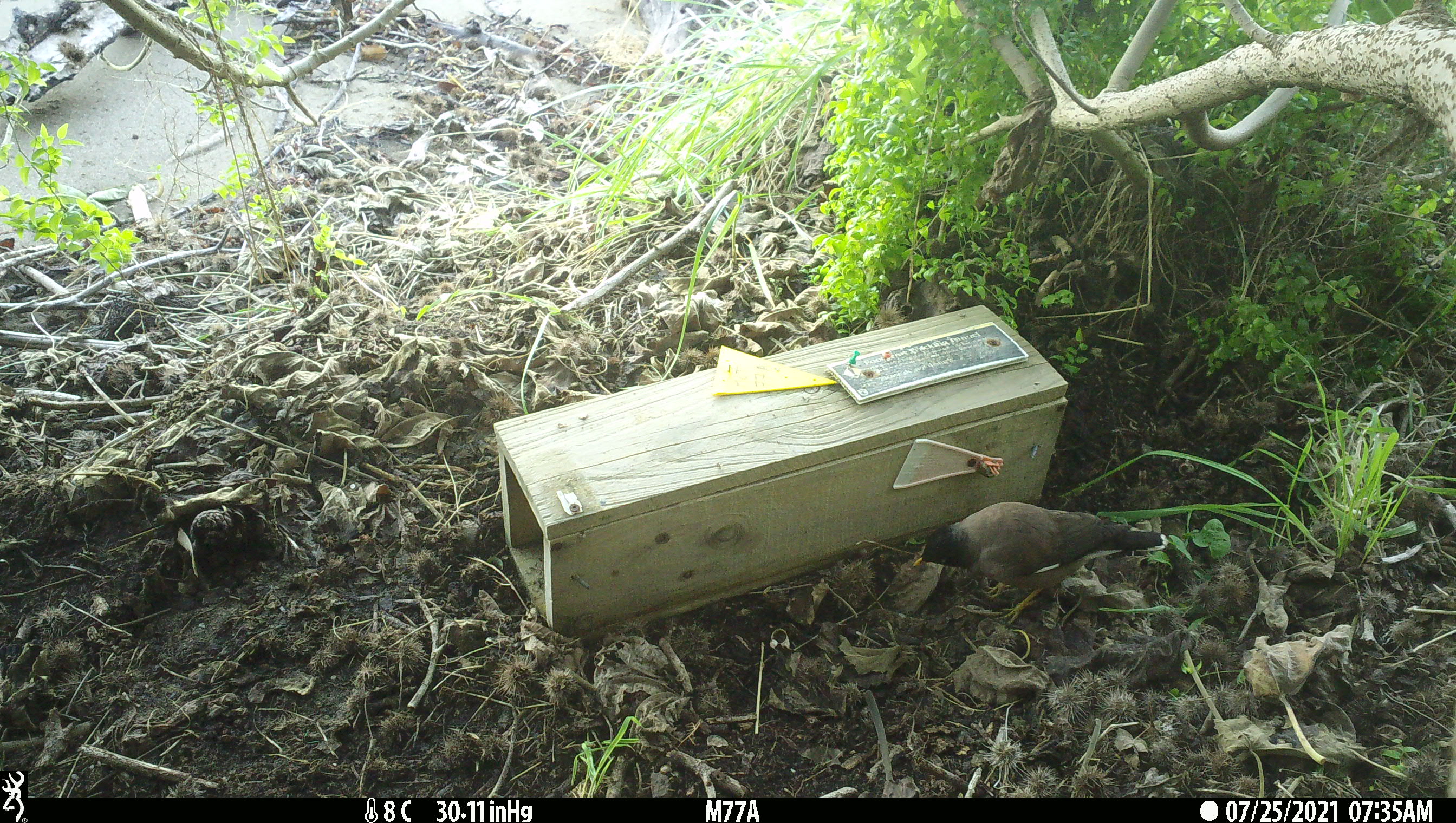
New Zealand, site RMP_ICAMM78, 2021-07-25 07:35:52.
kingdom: Animalia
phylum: Chordata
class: Aves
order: Passeriformes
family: Sturnidae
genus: Acridotheres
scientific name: Acridotheres tristis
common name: common myna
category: myna